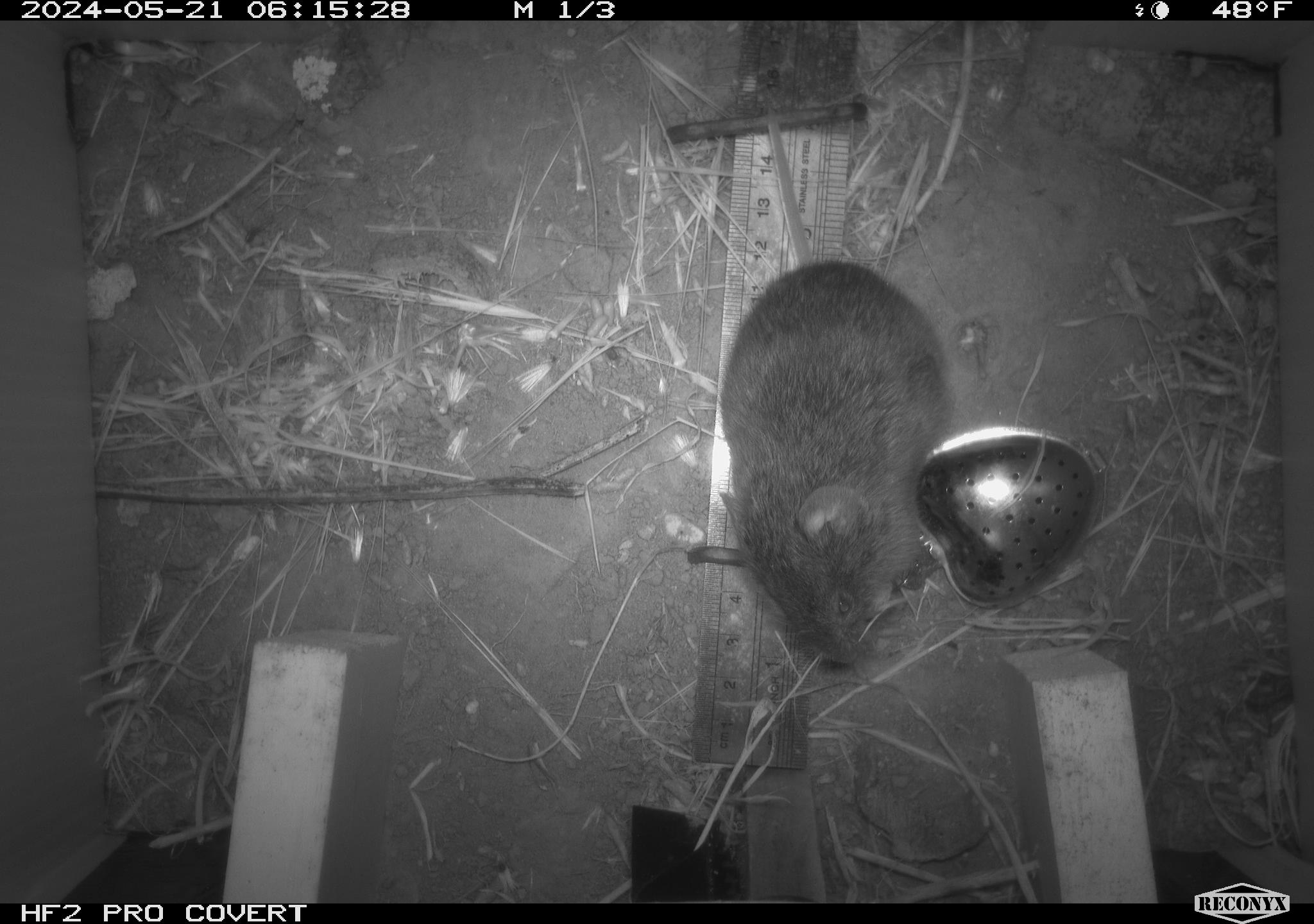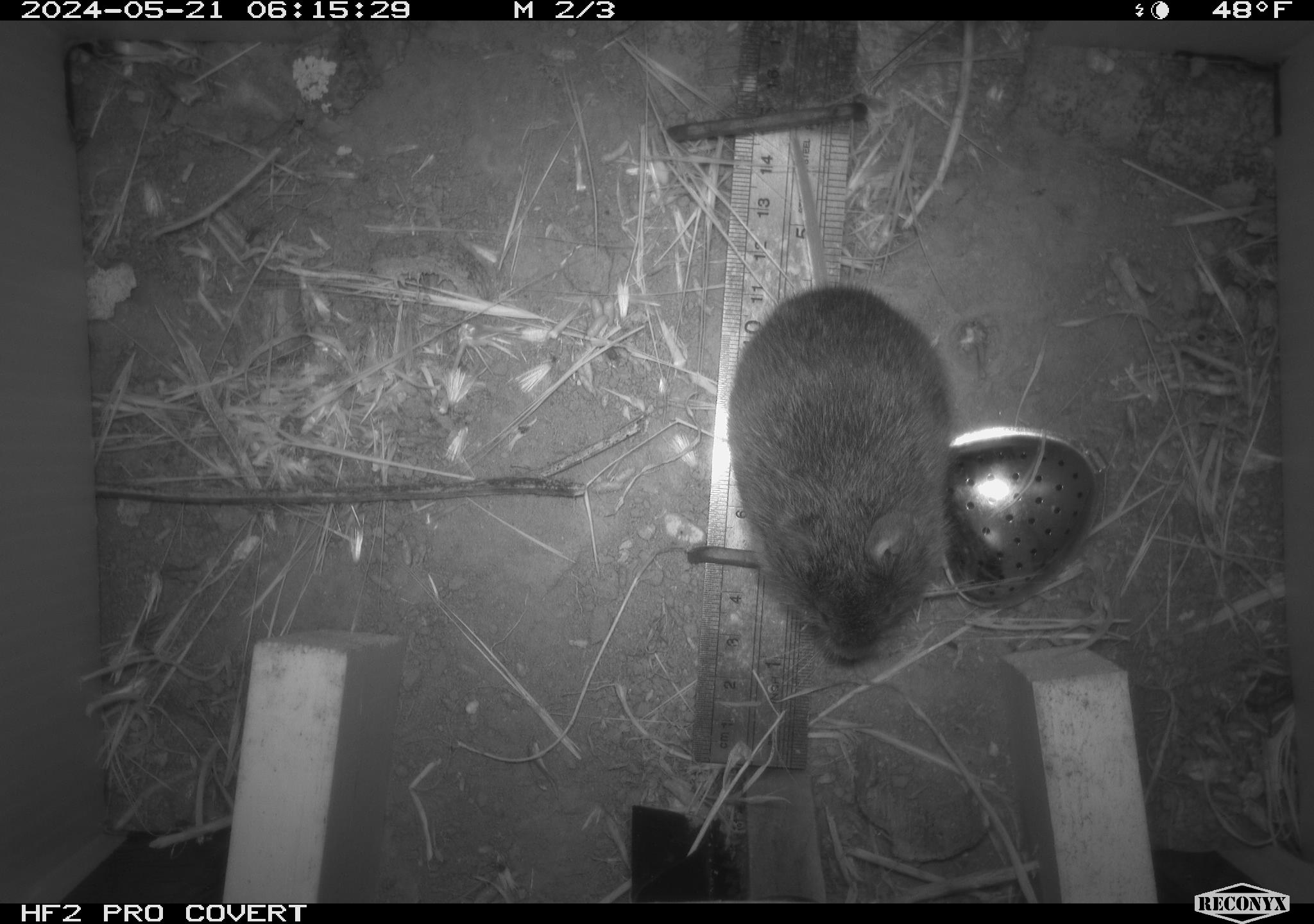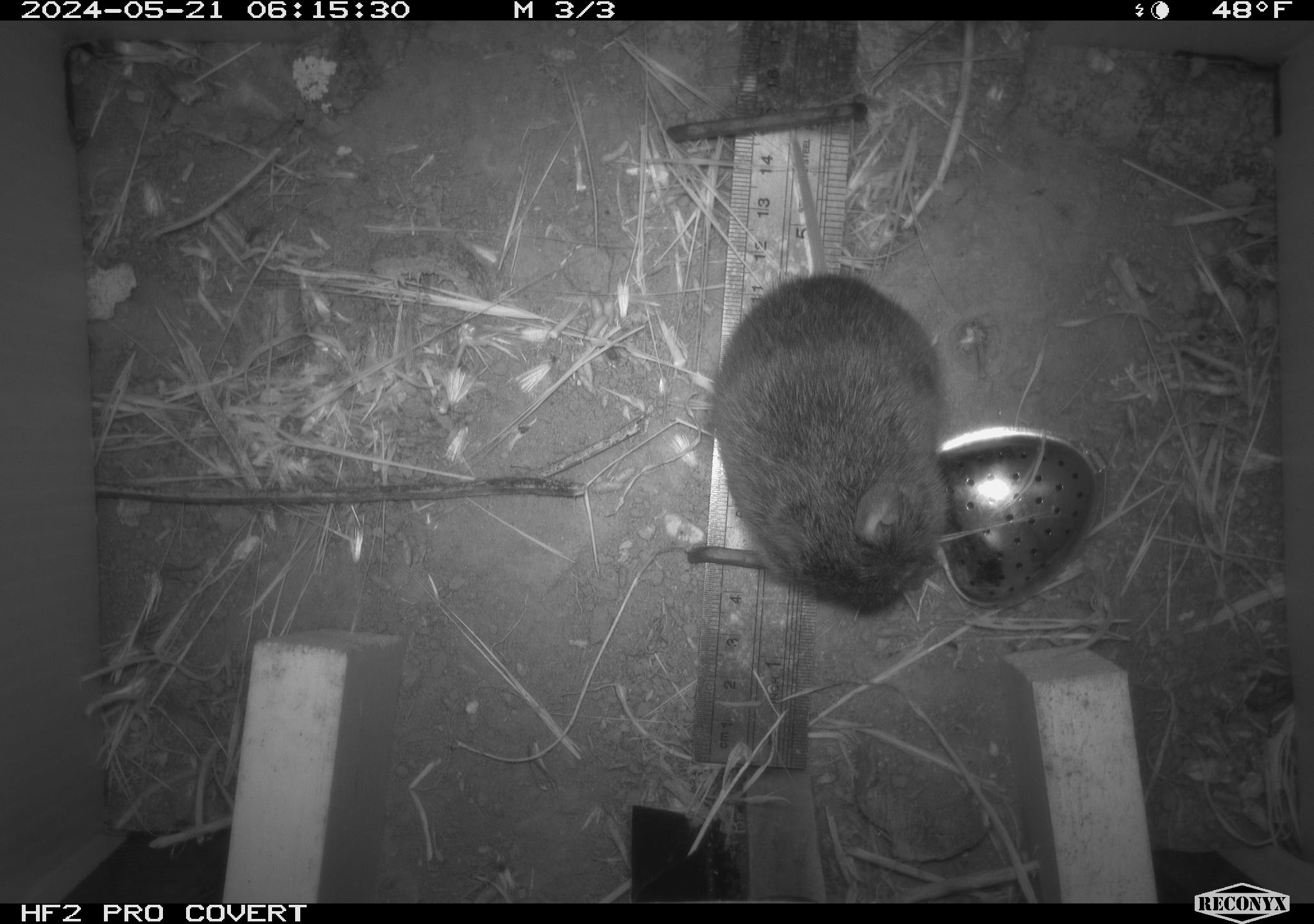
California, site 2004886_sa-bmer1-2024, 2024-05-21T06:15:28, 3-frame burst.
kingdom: Animalia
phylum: Chordata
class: Mammalia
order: Rodentia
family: Cricetidae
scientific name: Arvicolinae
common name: voles, lemmings, and muskrats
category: arvicolinae subfamily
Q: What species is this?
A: Arvicolinae subfamily (voles, lemmings, and muskrats) (Arvicolinae).